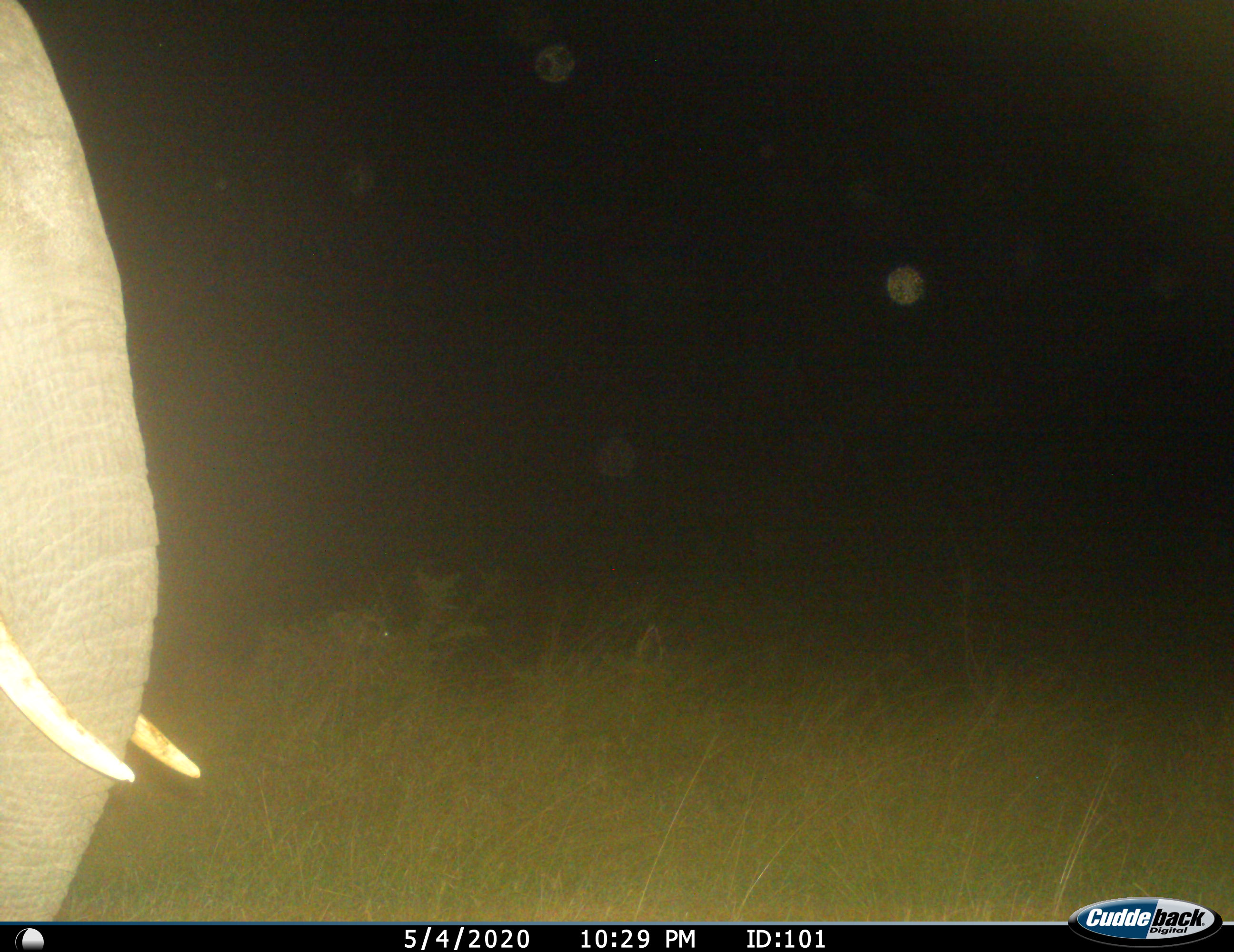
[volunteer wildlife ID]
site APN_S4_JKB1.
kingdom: Animalia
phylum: Chordata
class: Mammalia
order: Proboscidea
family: Elephantidae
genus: Loxodonta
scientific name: Loxodonta africana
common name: african bush elephant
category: elephant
Elephant (african bush elephant) (Loxodonta africana), count 1. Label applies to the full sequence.